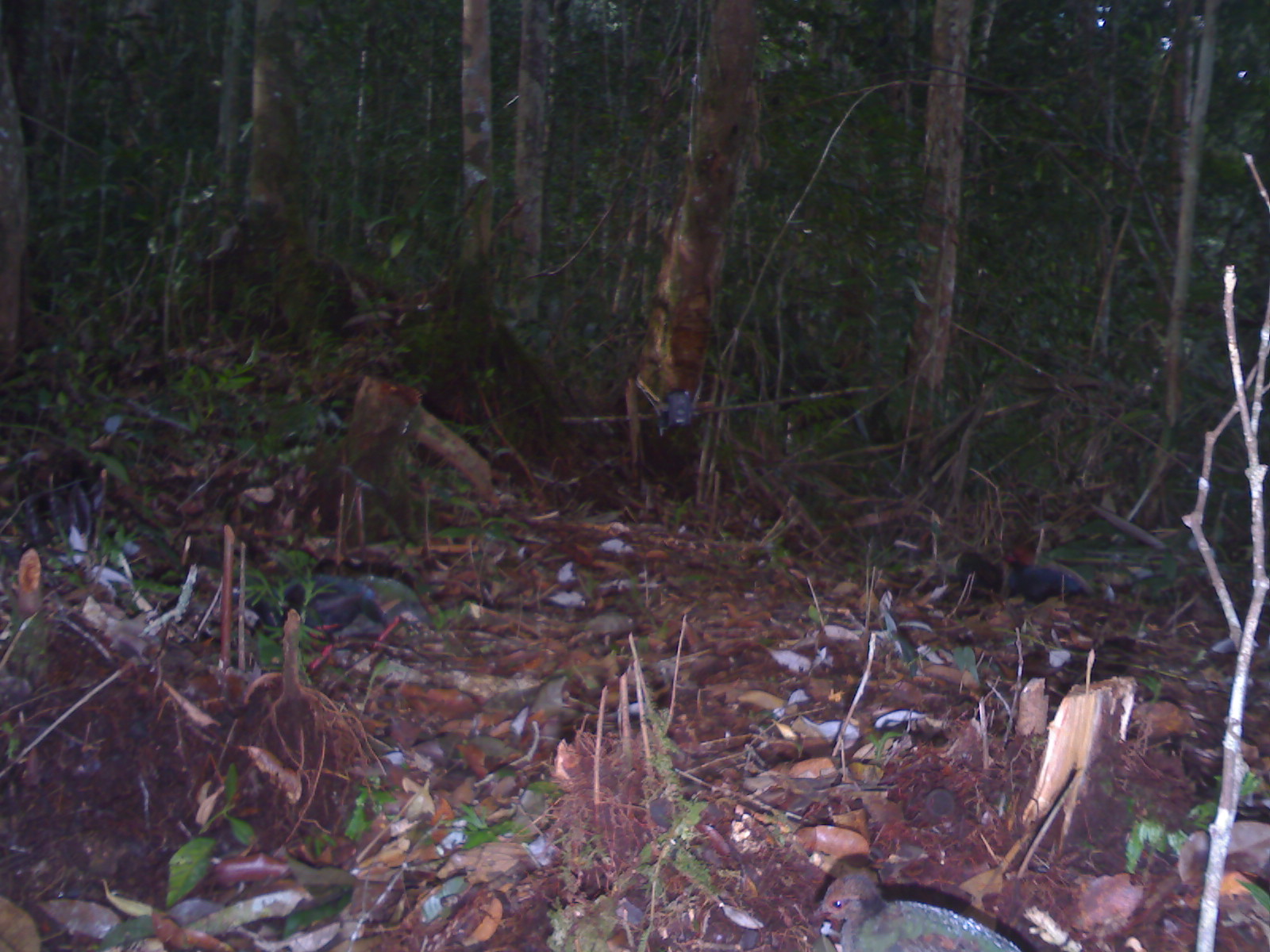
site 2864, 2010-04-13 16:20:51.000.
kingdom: Animalia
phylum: Chordata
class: Aves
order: Galliformes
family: Phasianidae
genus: Rollulus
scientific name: Rollulus rouloul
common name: crested partridge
Rollulus rouloul (crested partridge), count 4, sex male and female.